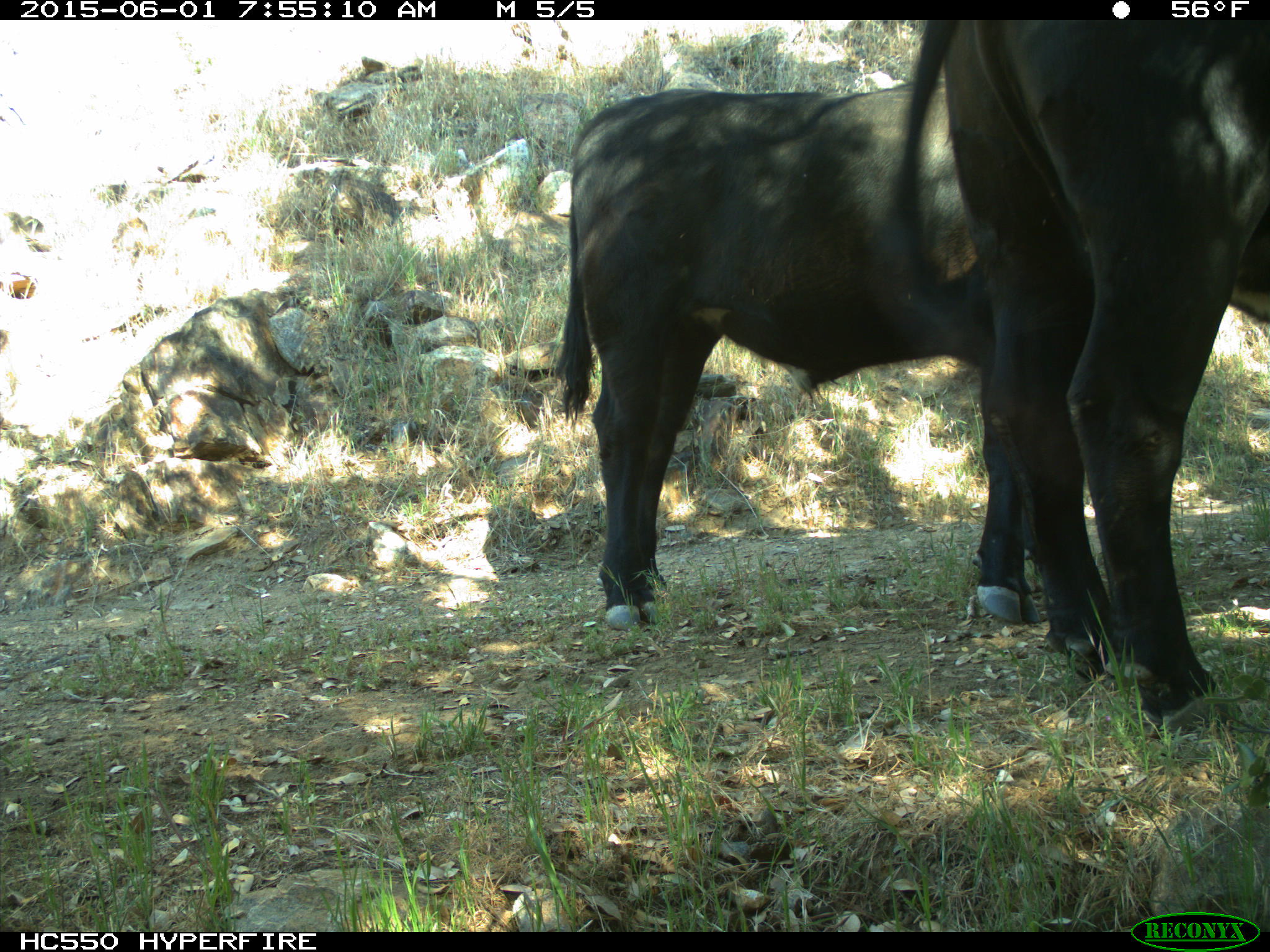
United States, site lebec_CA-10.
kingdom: Animalia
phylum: Chordata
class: Mammalia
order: Artiodactyla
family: Bovidae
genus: Bos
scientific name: Bos taurus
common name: domestic cow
Bos taurus (domestic cow).